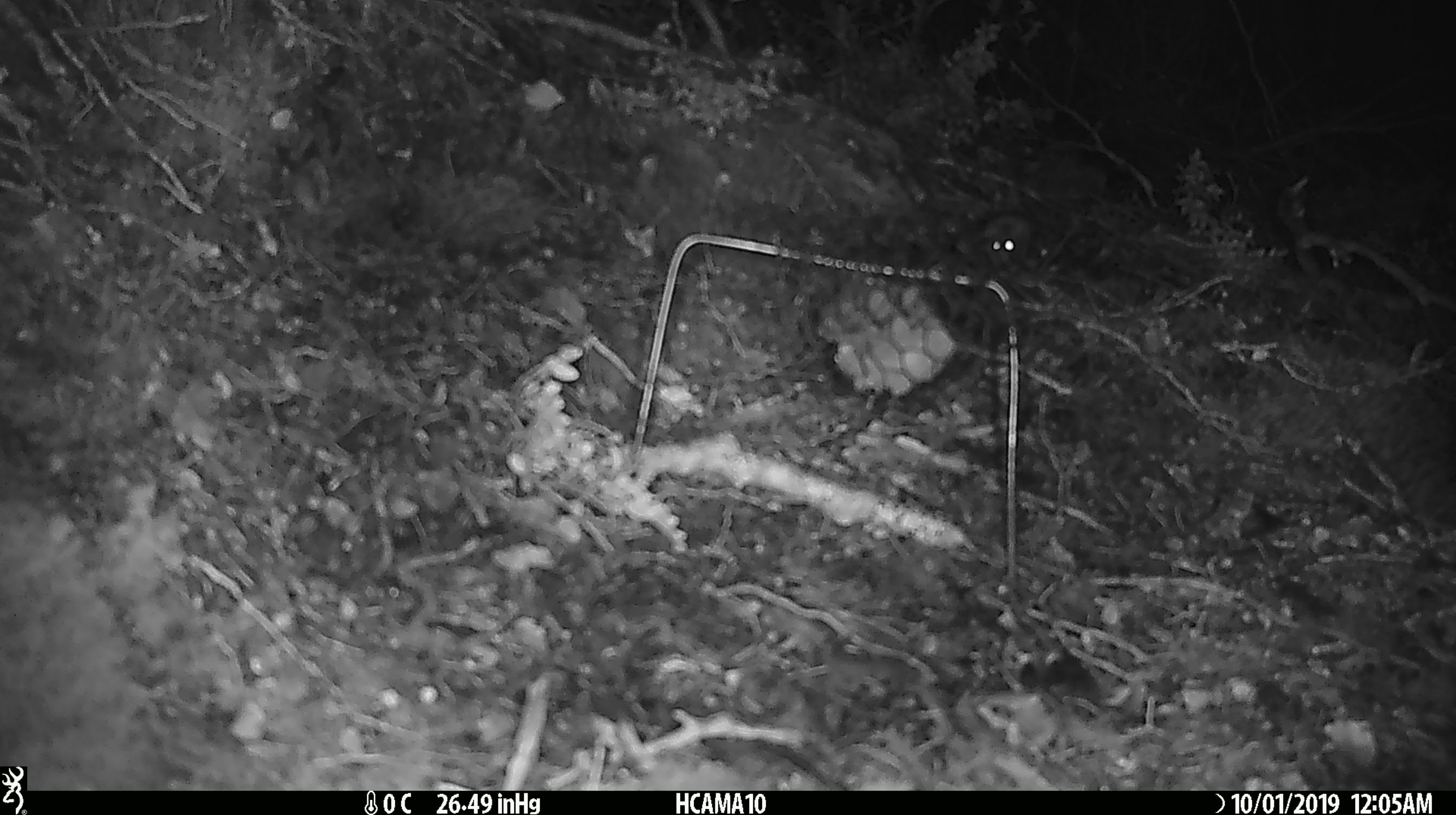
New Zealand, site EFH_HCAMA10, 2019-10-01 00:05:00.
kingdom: Animalia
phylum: Chordata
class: Mammalia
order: Rodentia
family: Muridae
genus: Mus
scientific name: Mus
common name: mouse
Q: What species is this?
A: Mouse (Mus).